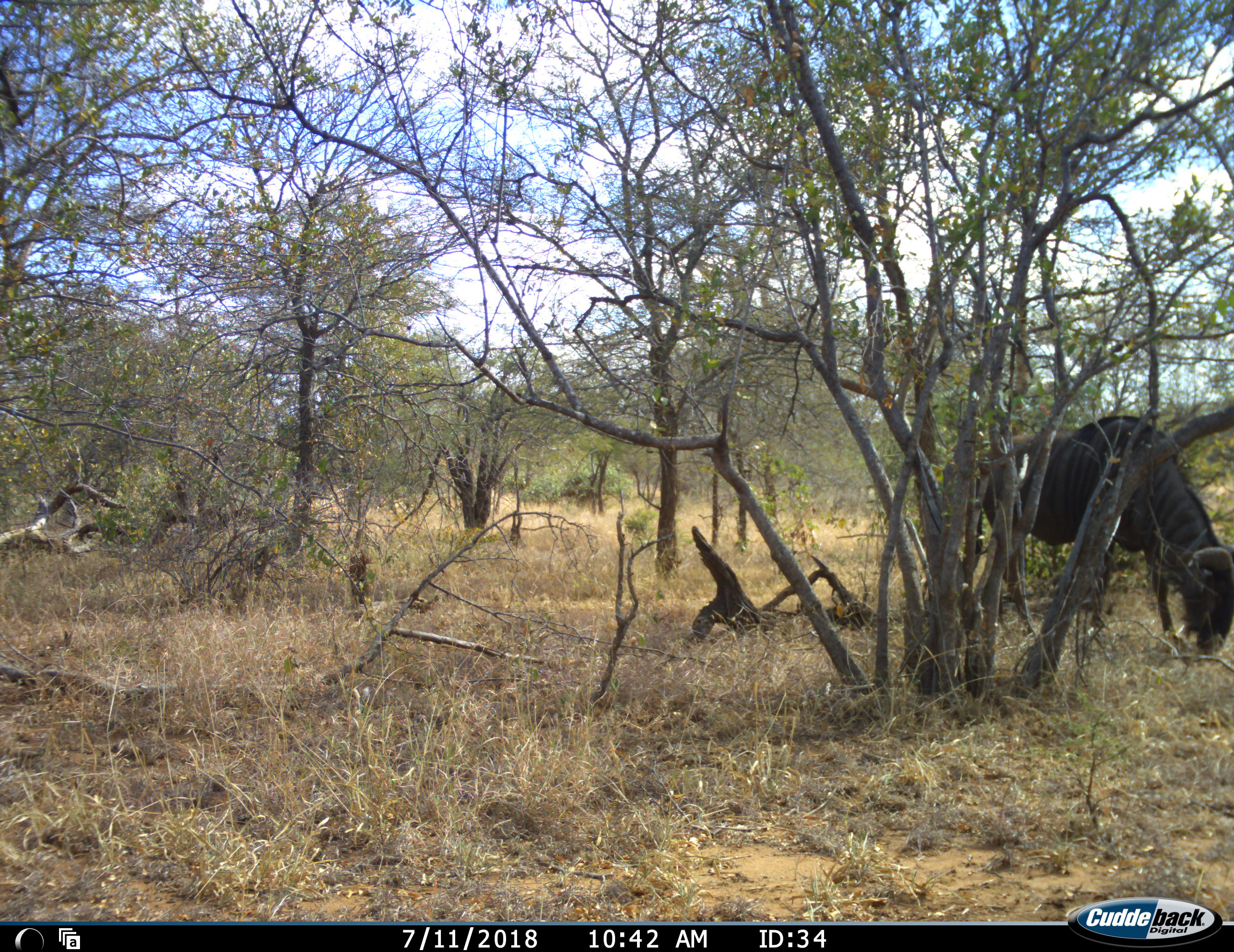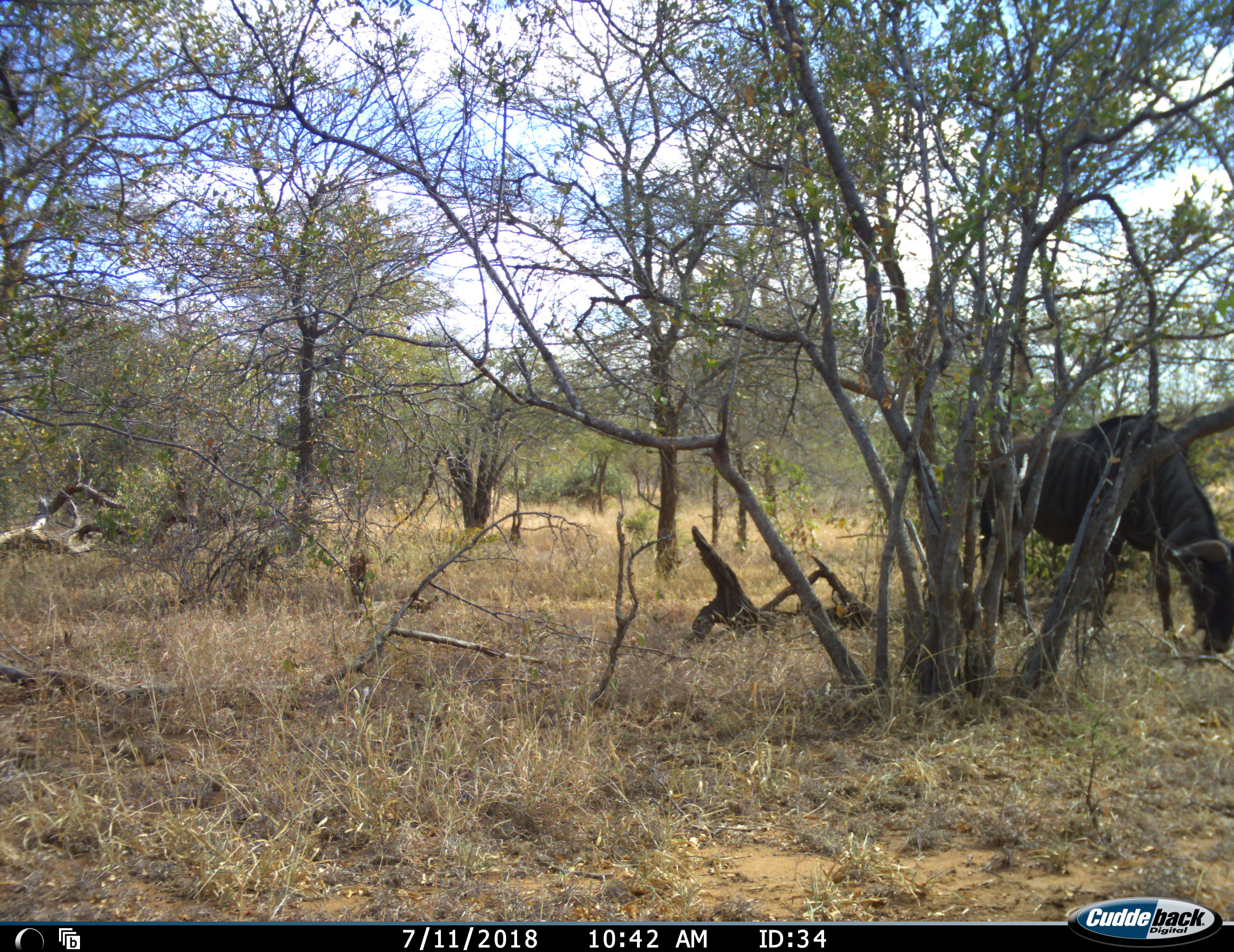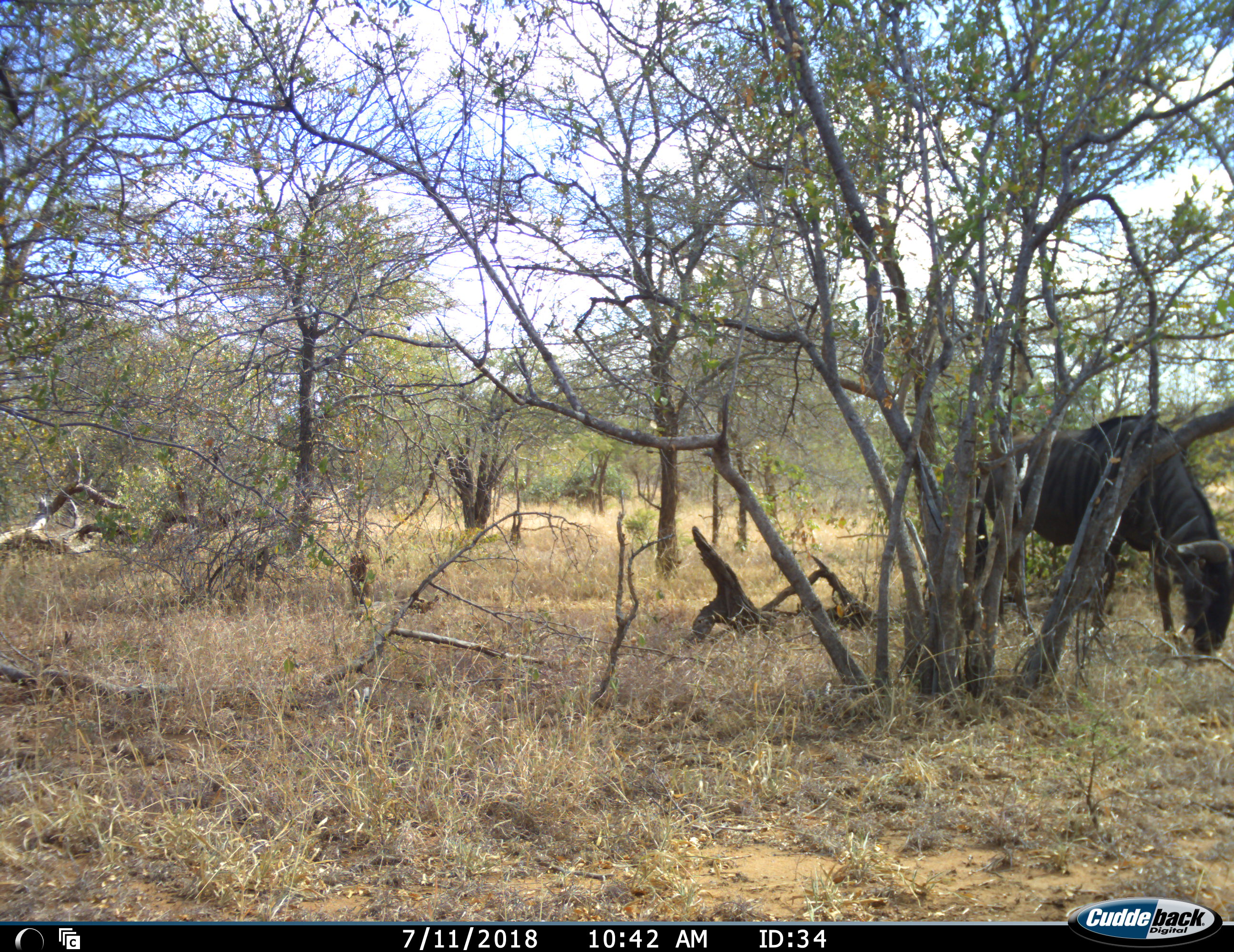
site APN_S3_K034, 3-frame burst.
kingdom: Animalia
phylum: Chordata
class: Mammalia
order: Artiodactyla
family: Bovidae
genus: Connochaetes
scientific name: Connochaetes taurinus taurinus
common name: blue wildebeest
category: wildebeestblue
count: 1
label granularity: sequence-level